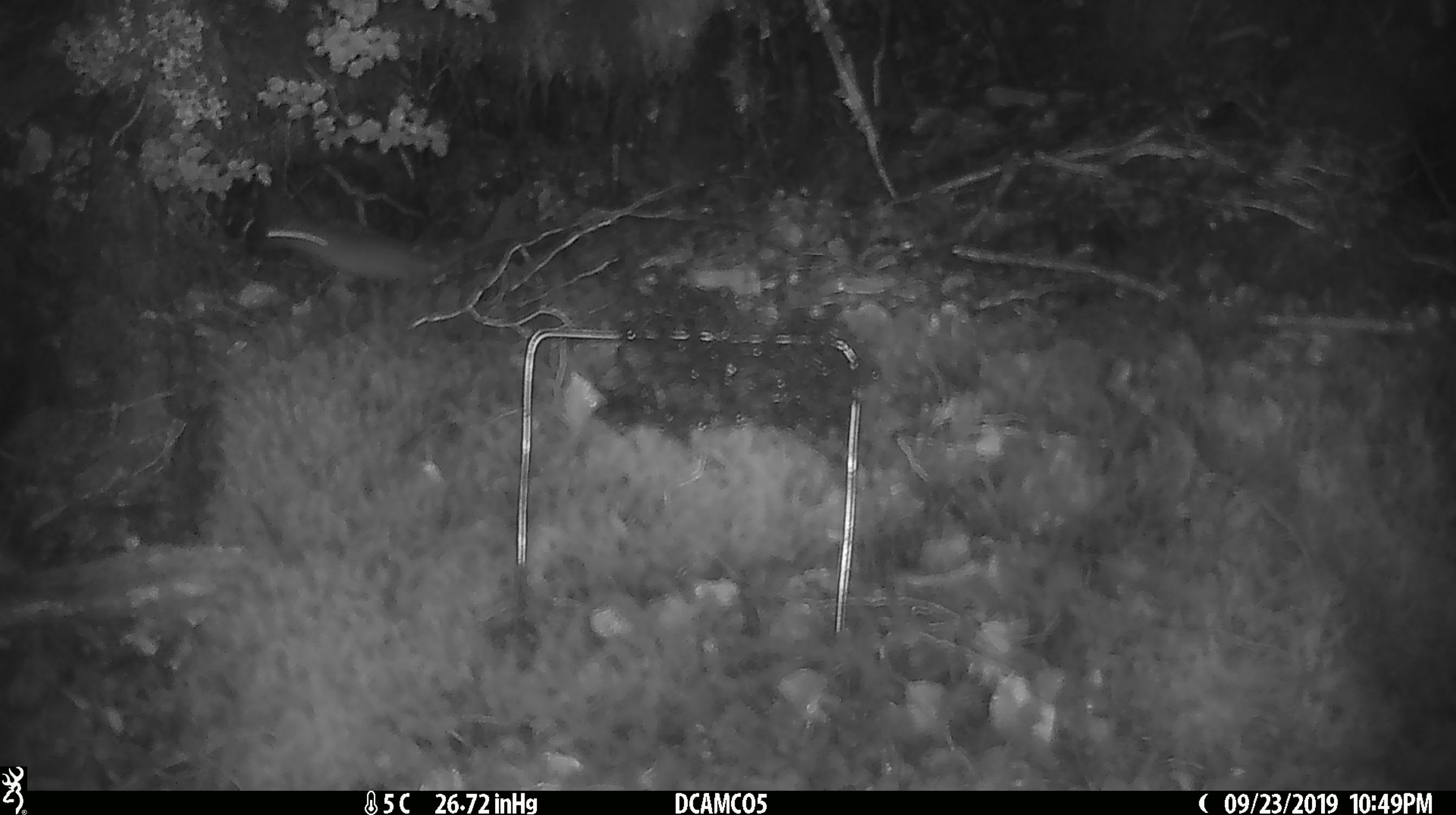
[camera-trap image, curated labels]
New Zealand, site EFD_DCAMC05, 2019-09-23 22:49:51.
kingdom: Animalia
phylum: Chordata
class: Mammalia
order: Rodentia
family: Muridae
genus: Mus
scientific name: Mus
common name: mouse